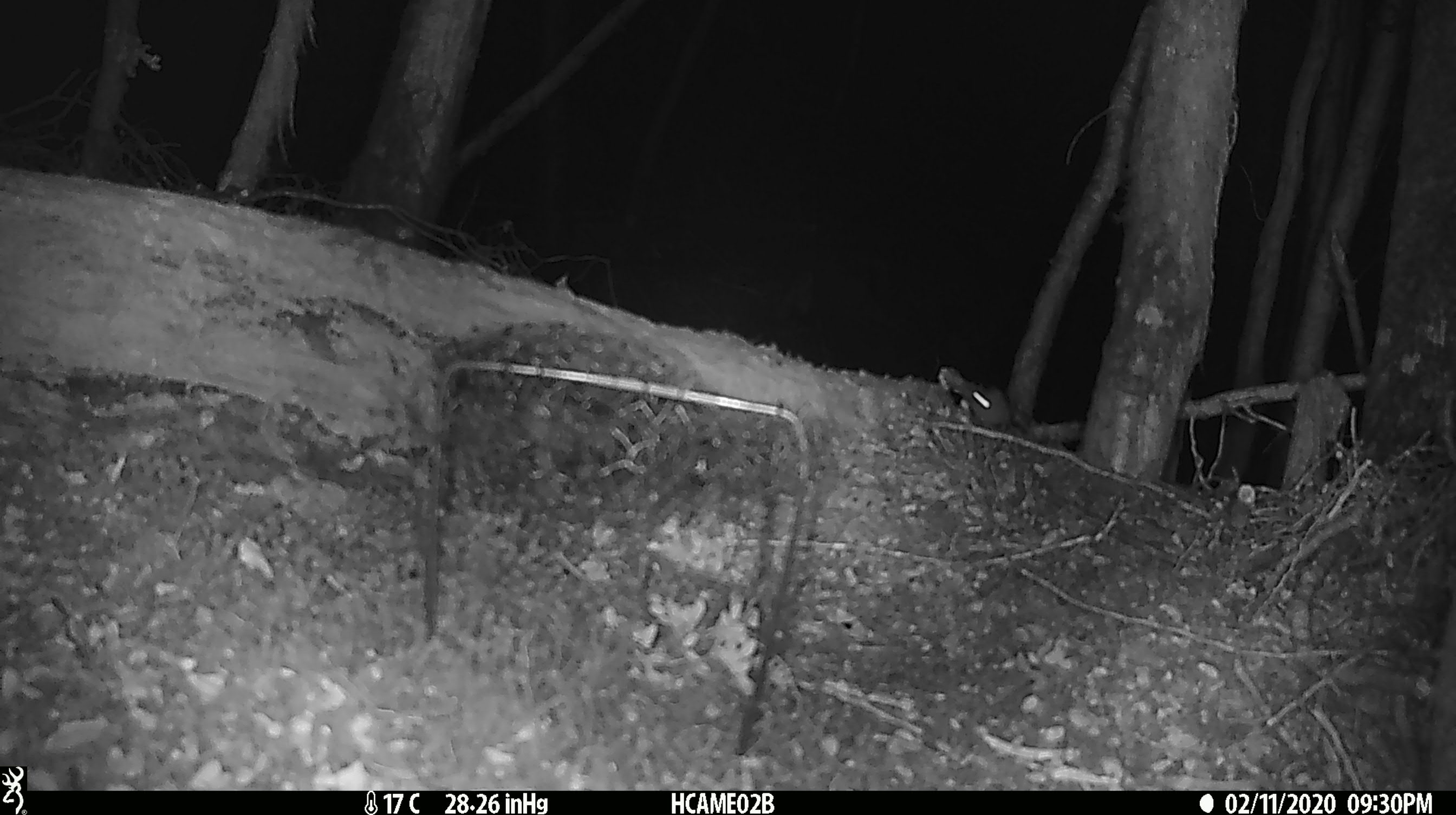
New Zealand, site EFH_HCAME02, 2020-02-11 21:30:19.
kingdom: Animalia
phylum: Chordata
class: Mammalia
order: Rodentia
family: Muridae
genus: Mus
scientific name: Mus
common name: mouse